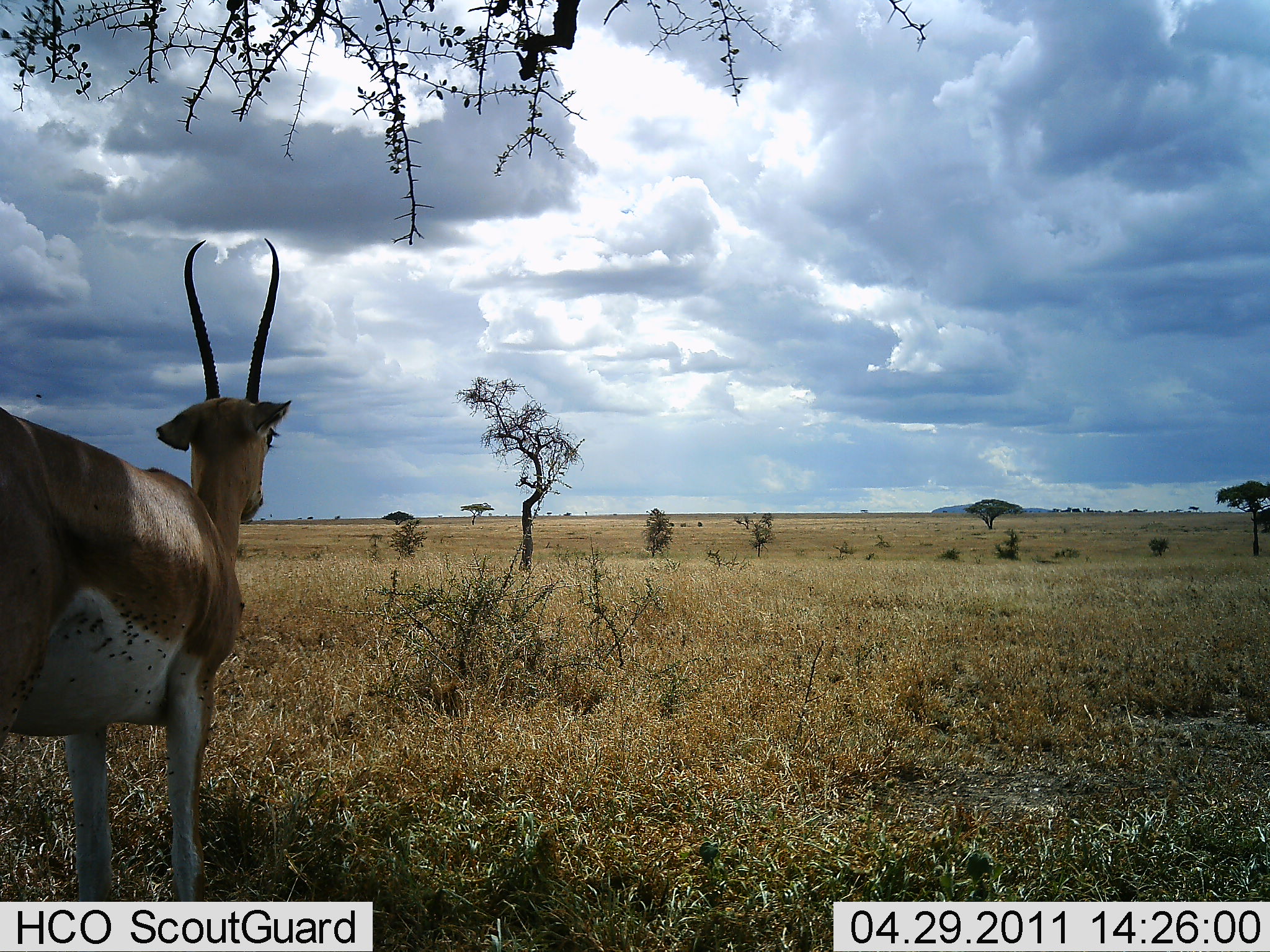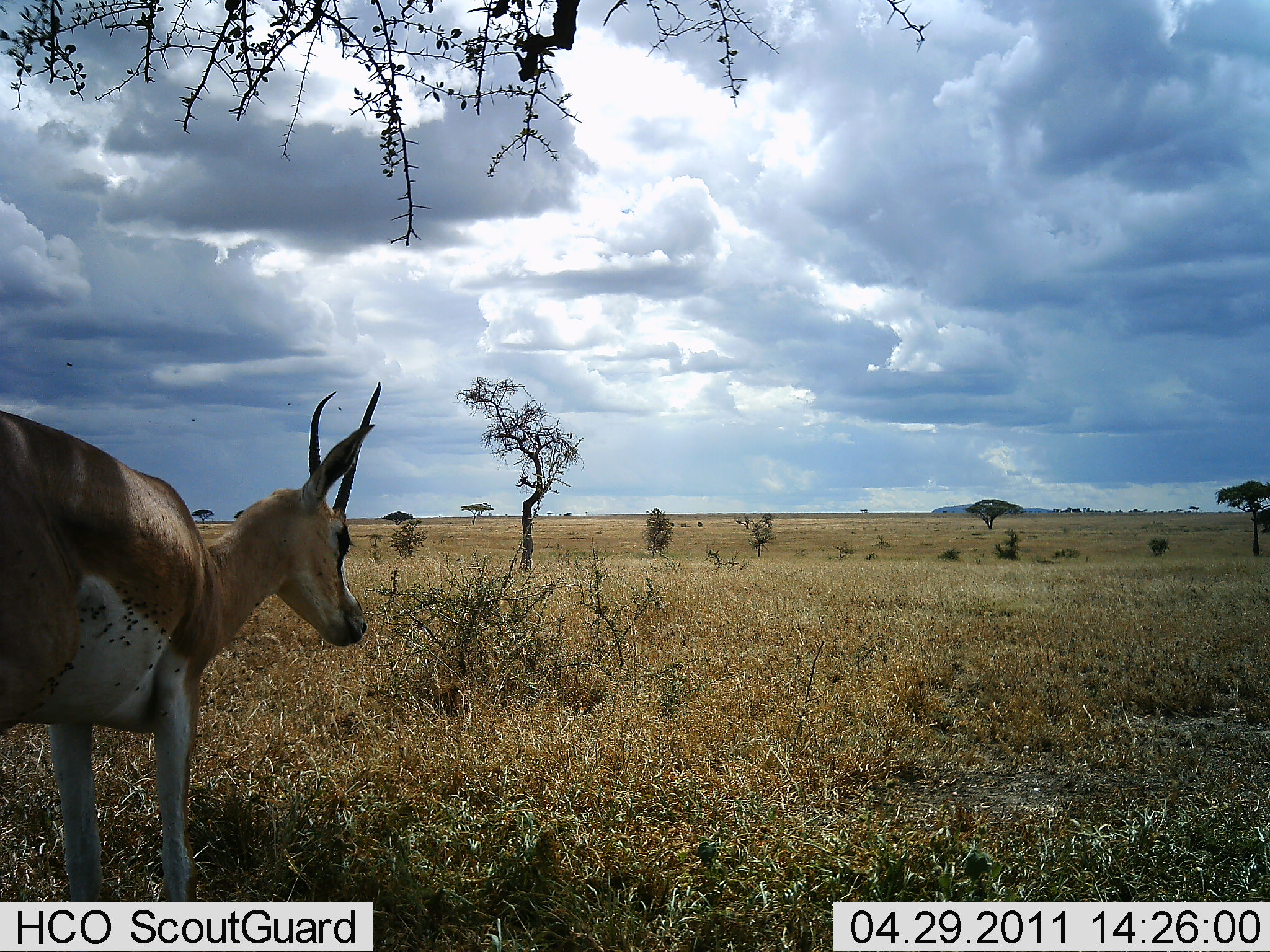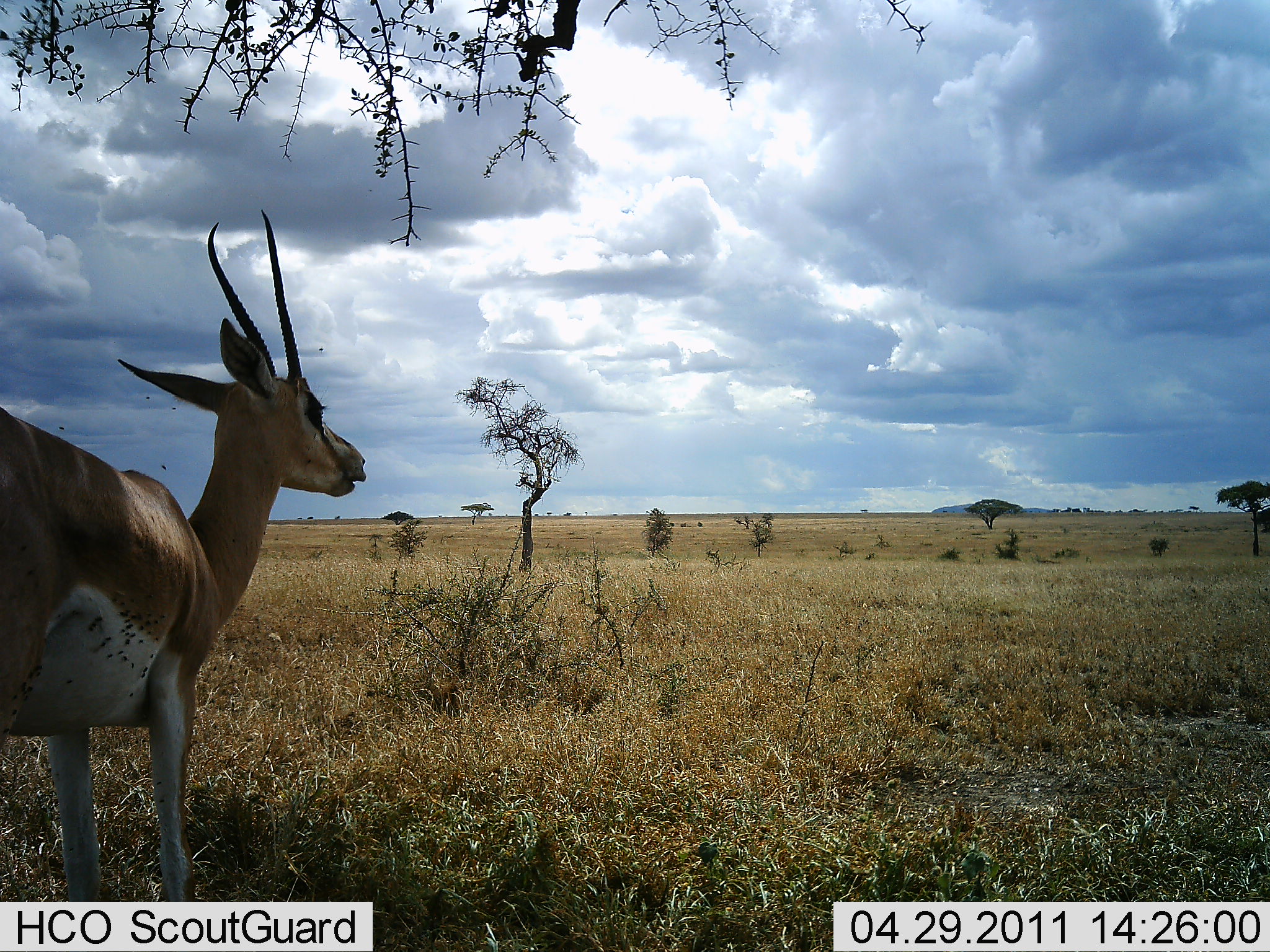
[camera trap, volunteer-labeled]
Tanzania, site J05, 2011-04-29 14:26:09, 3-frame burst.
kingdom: Animalia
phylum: Chordata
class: Mammalia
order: Artiodactyla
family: Bovidae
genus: Nanger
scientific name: Nanger granti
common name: grant's gazelle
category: gazellegrants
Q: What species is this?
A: Gazellegrants (grant's gazelle) (Nanger granti).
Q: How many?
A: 1.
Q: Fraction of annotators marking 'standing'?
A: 100%.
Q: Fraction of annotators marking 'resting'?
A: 0%.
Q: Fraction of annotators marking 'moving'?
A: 0%.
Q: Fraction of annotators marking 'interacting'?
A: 0%.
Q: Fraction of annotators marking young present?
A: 0%.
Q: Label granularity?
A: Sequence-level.